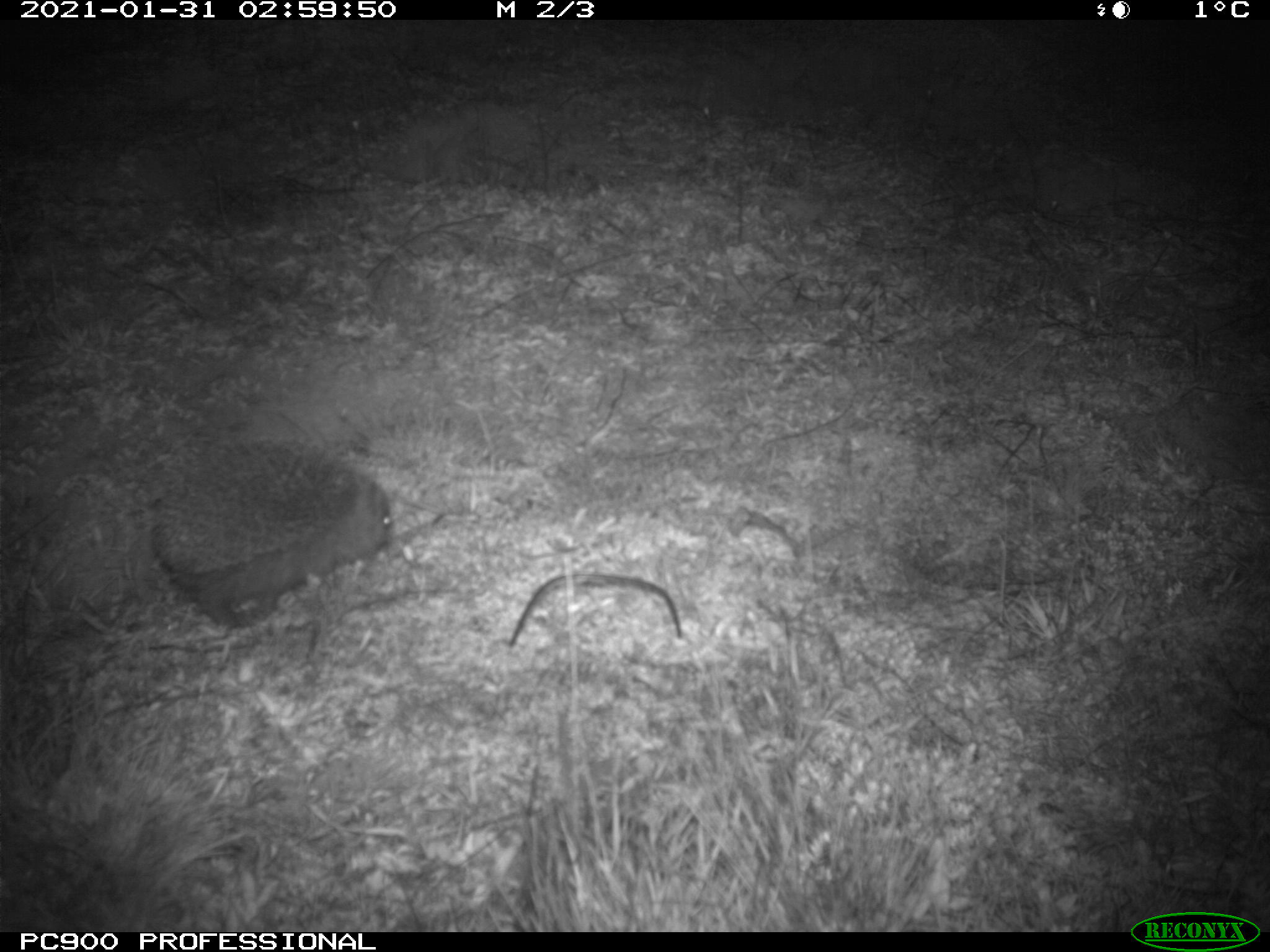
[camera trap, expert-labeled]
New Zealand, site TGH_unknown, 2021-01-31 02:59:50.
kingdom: Animalia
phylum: Chordata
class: Mammalia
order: Eulipotyphla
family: Erinaceidae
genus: Erinaceus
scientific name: Erinaceus europaeus europaeus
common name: european hedgehog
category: hedgehog